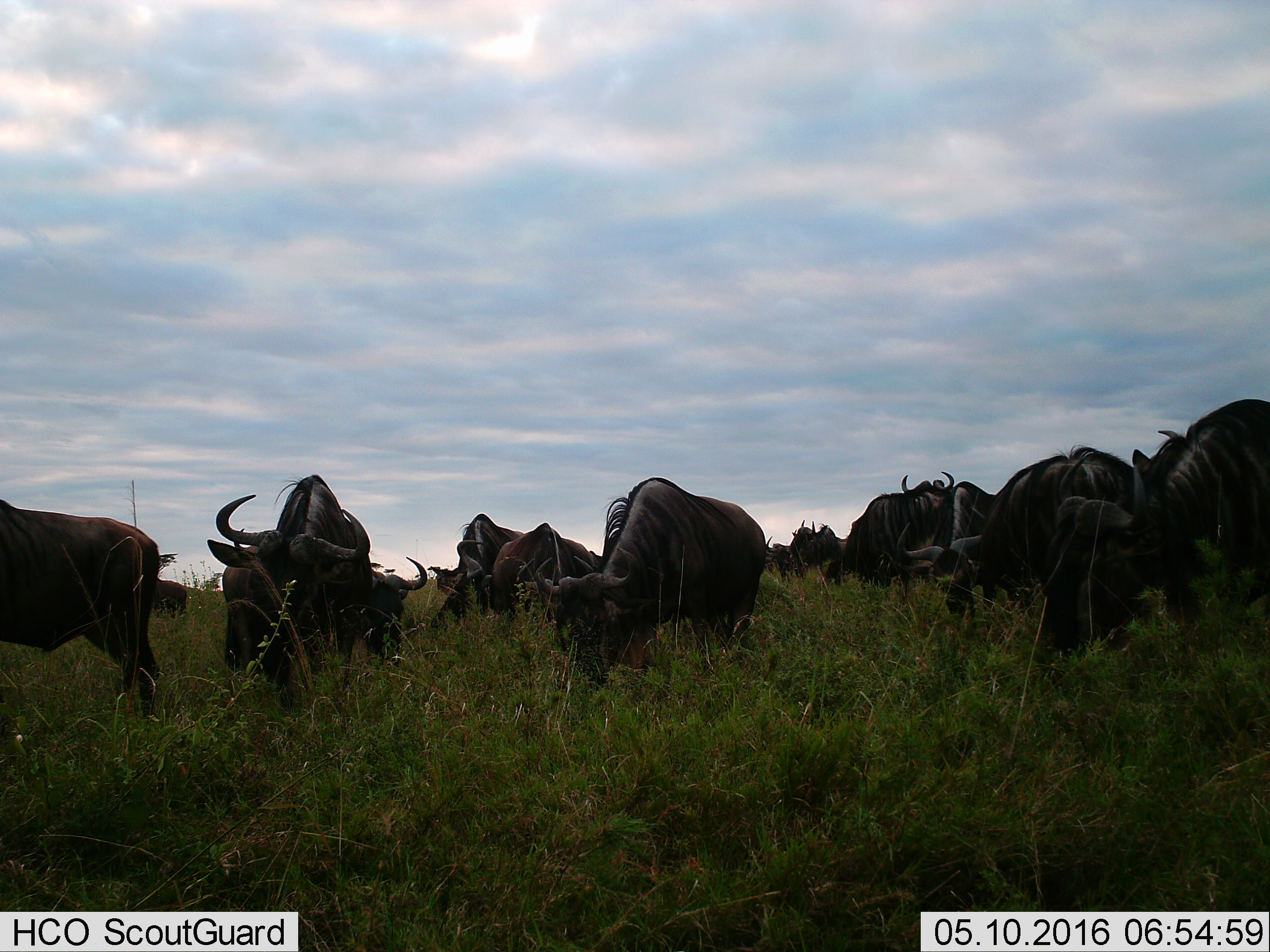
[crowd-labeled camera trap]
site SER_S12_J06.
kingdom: Animalia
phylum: Chordata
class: Mammalia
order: Artiodactyla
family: Bovidae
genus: Connochaetes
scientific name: Connochaetes taurinus taurinus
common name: blue wildebeest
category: wildebeestblue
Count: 11-50.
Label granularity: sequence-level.